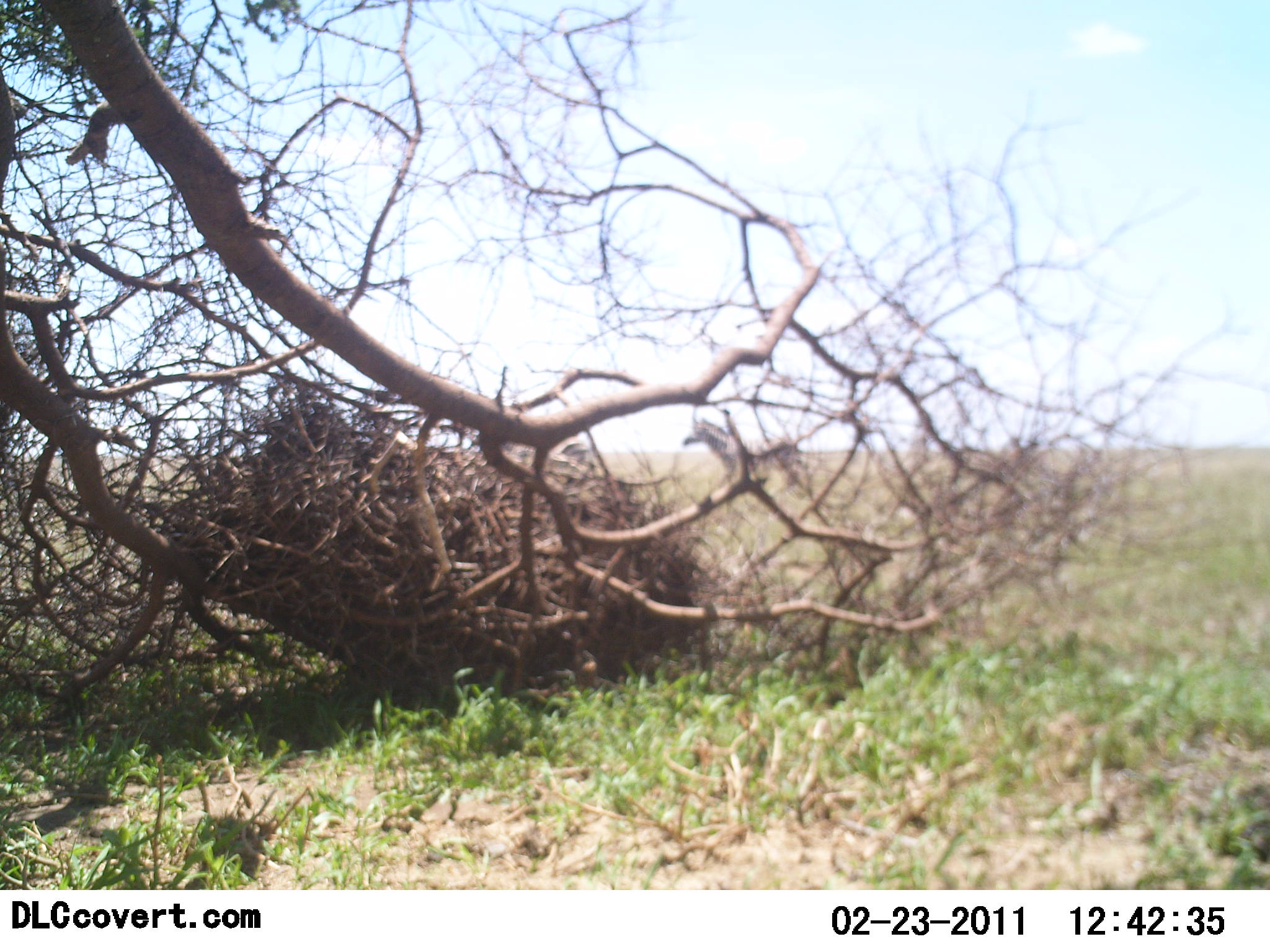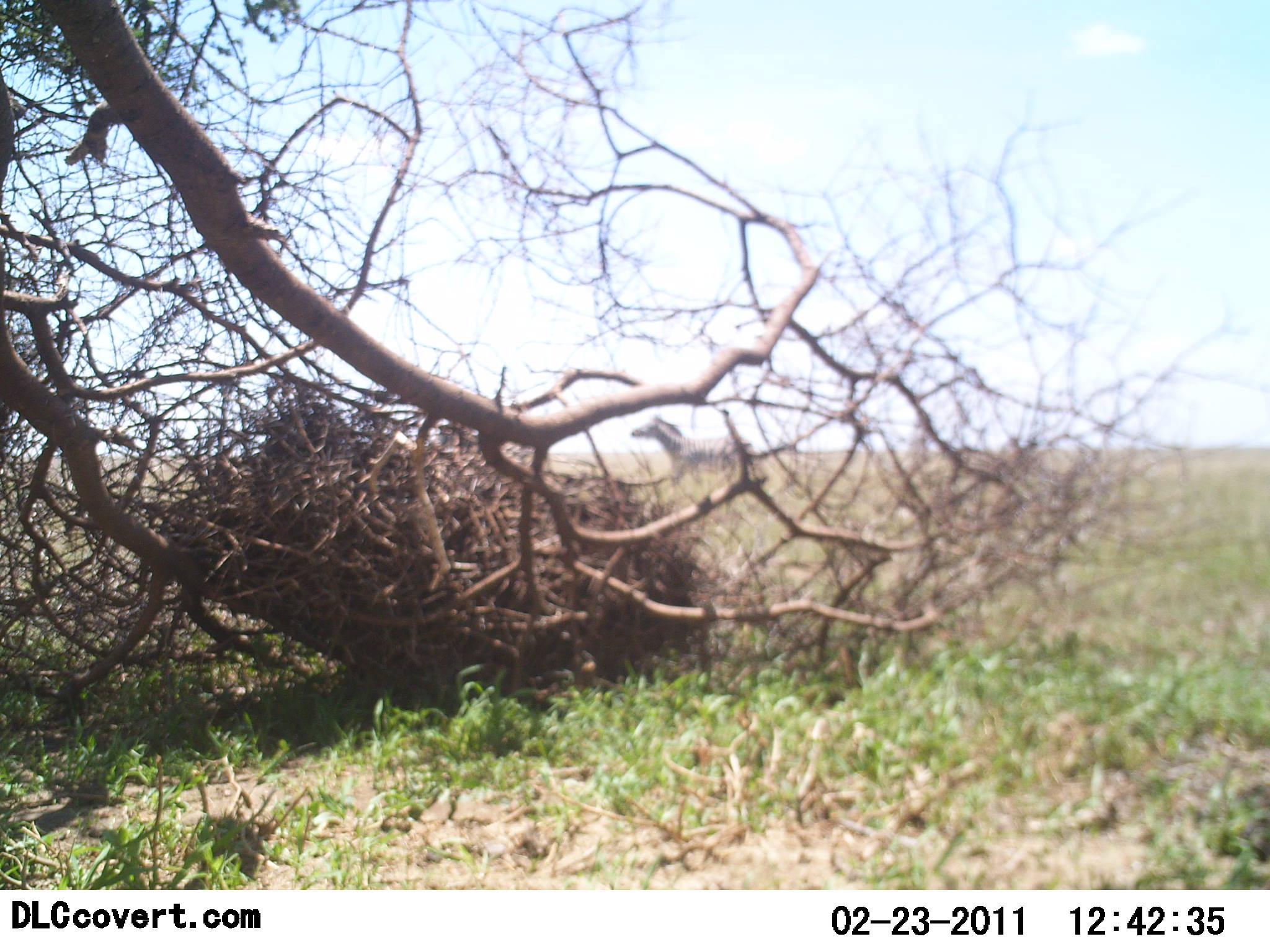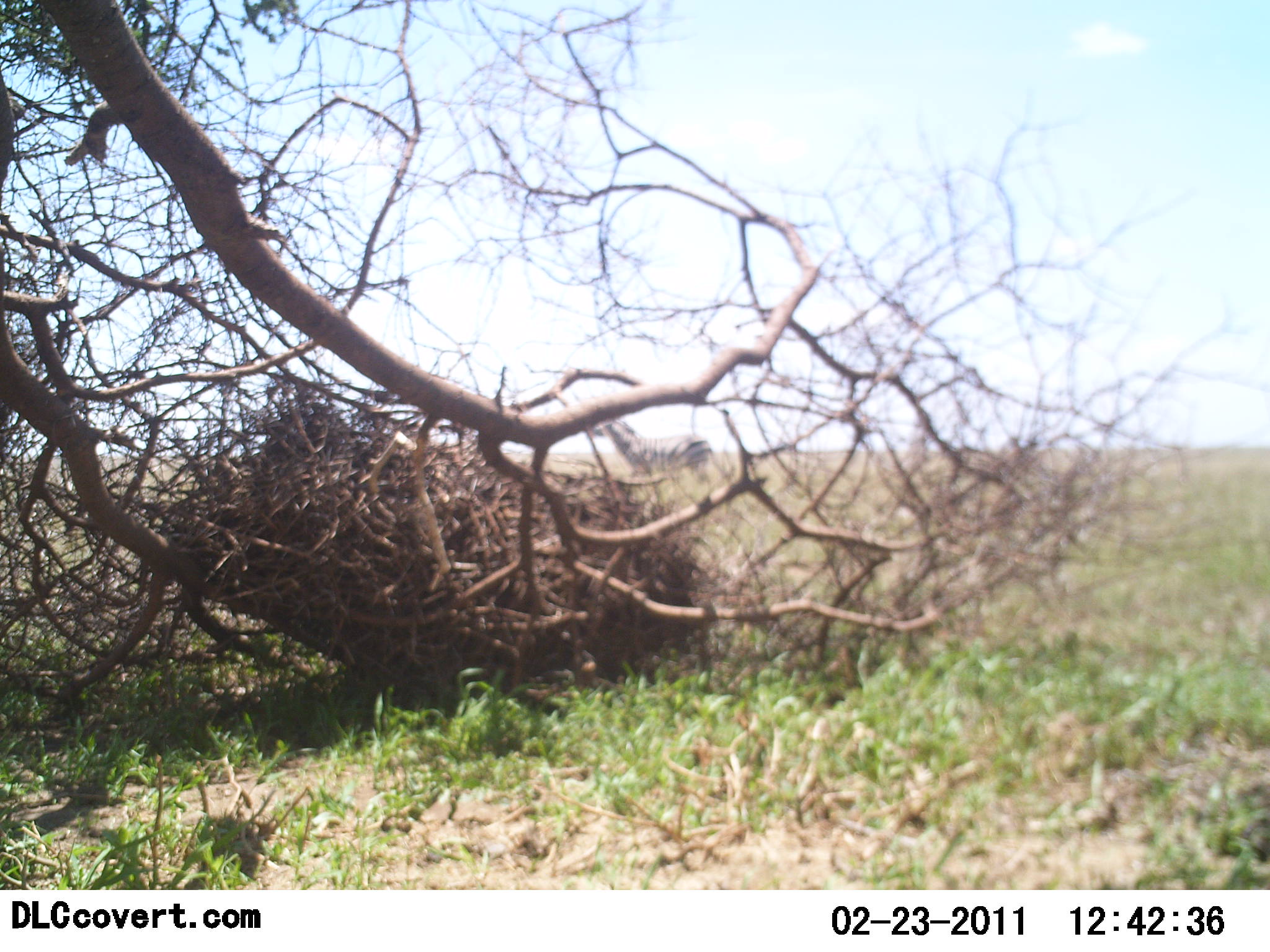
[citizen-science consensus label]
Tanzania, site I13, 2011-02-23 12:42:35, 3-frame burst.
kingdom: Animalia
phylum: Chordata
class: Mammalia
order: Perissodactyla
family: Equidae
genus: Equus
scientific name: Equus quagga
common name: plains zebra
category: zebra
Zebra (plains zebra) (Equus quagga), count 2. Behavior (volunteer vote fractions): standing 0%, resting 0%, moving 92%, interacting 8%. Young present (vote fraction): 0%. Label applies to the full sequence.